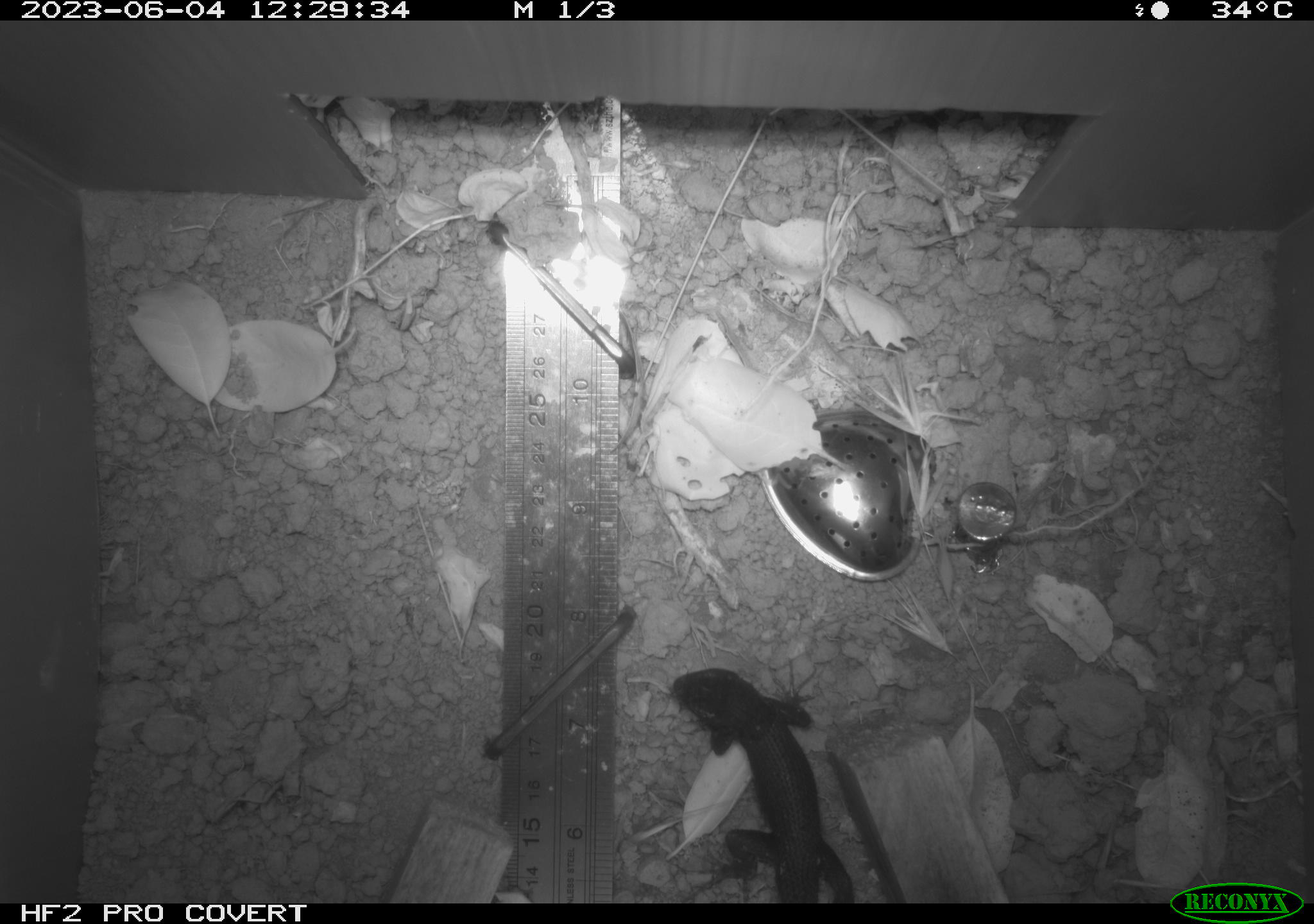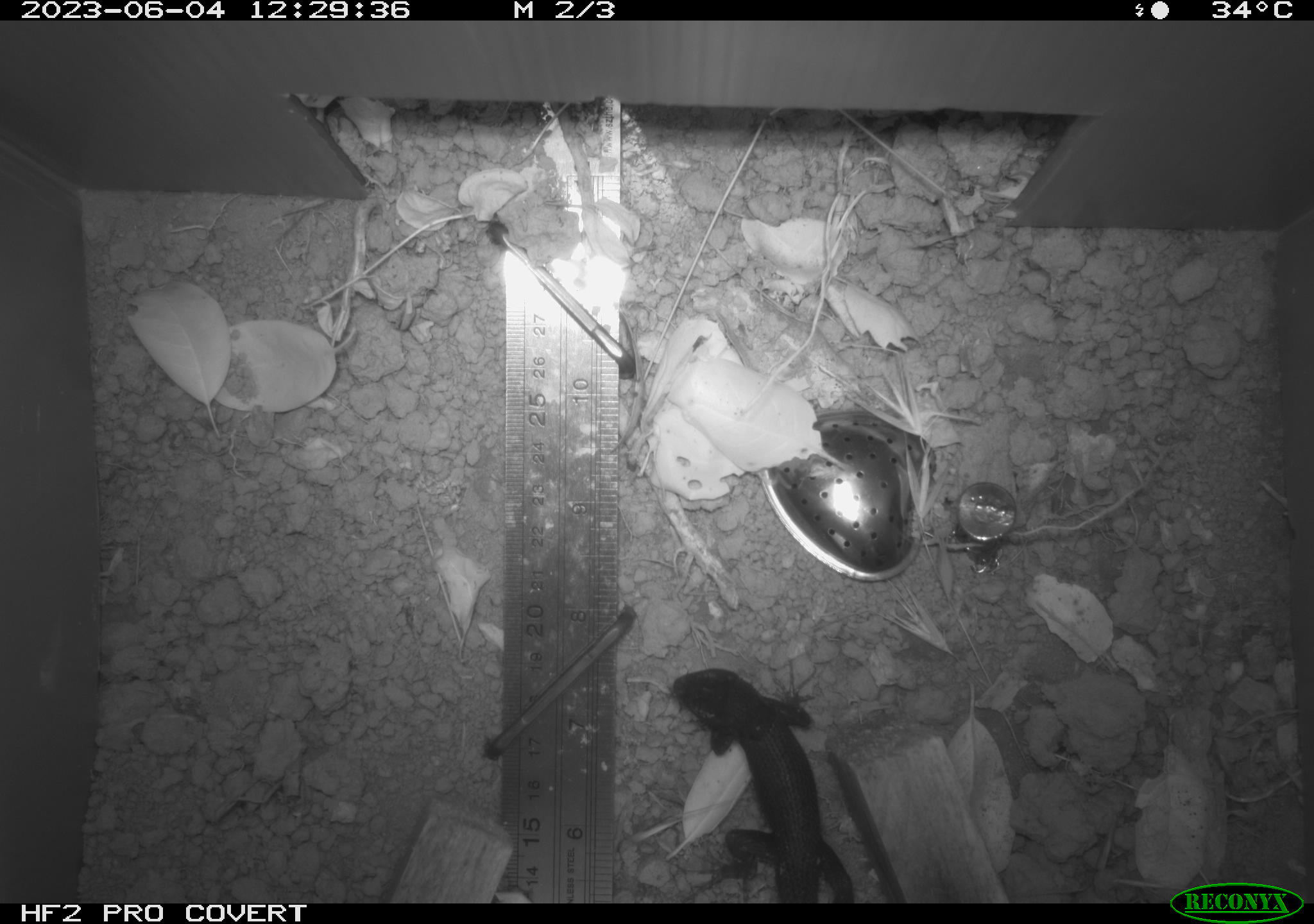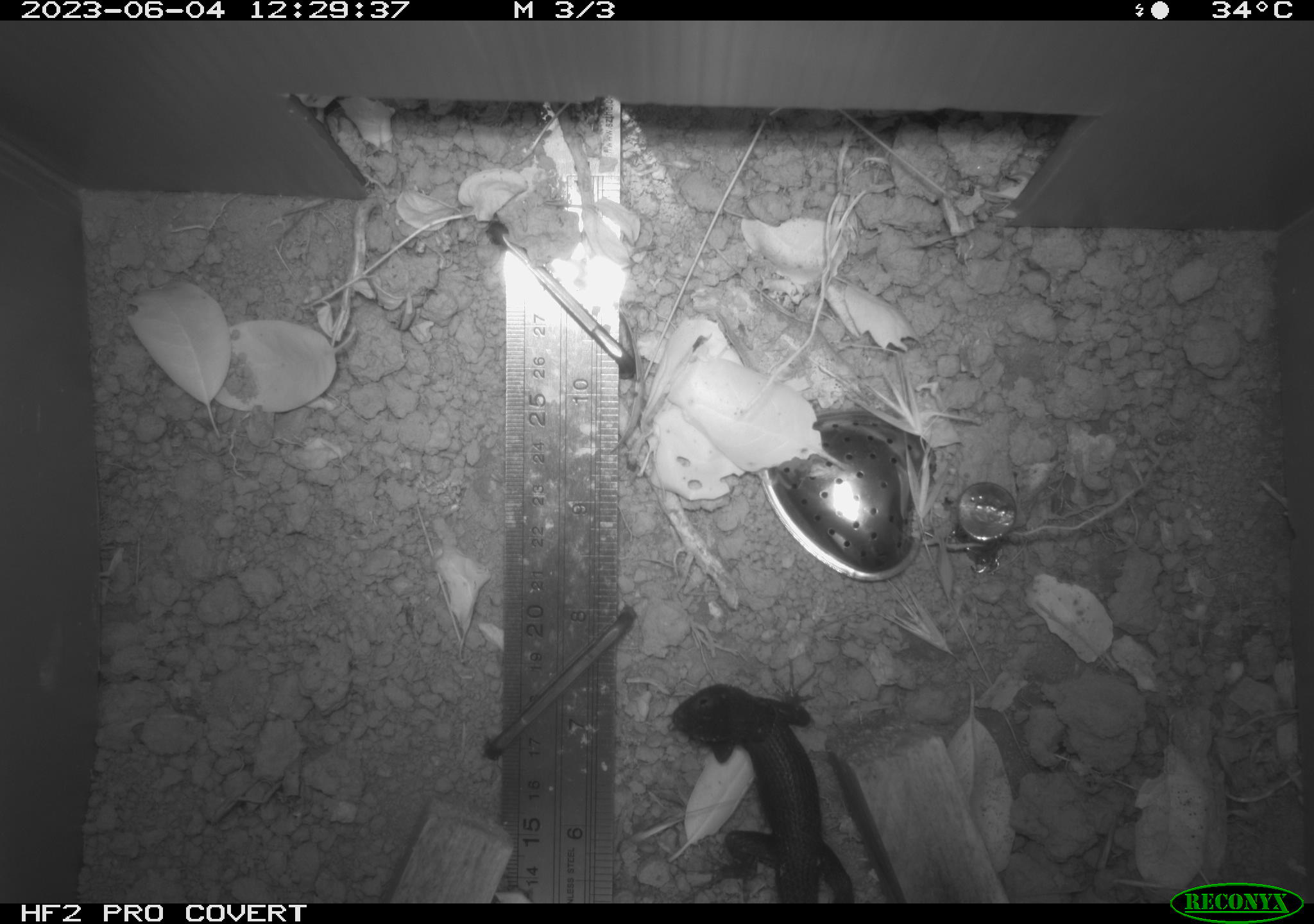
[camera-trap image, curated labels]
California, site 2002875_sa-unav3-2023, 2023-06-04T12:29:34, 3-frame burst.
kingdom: Animalia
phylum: Chordata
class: Reptilia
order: Squamata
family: Phrynosomatidae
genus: Sceloporus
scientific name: Sceloporus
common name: spiny lizards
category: sceloporus species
Sceloporus species (spiny lizards) (Sceloporus).